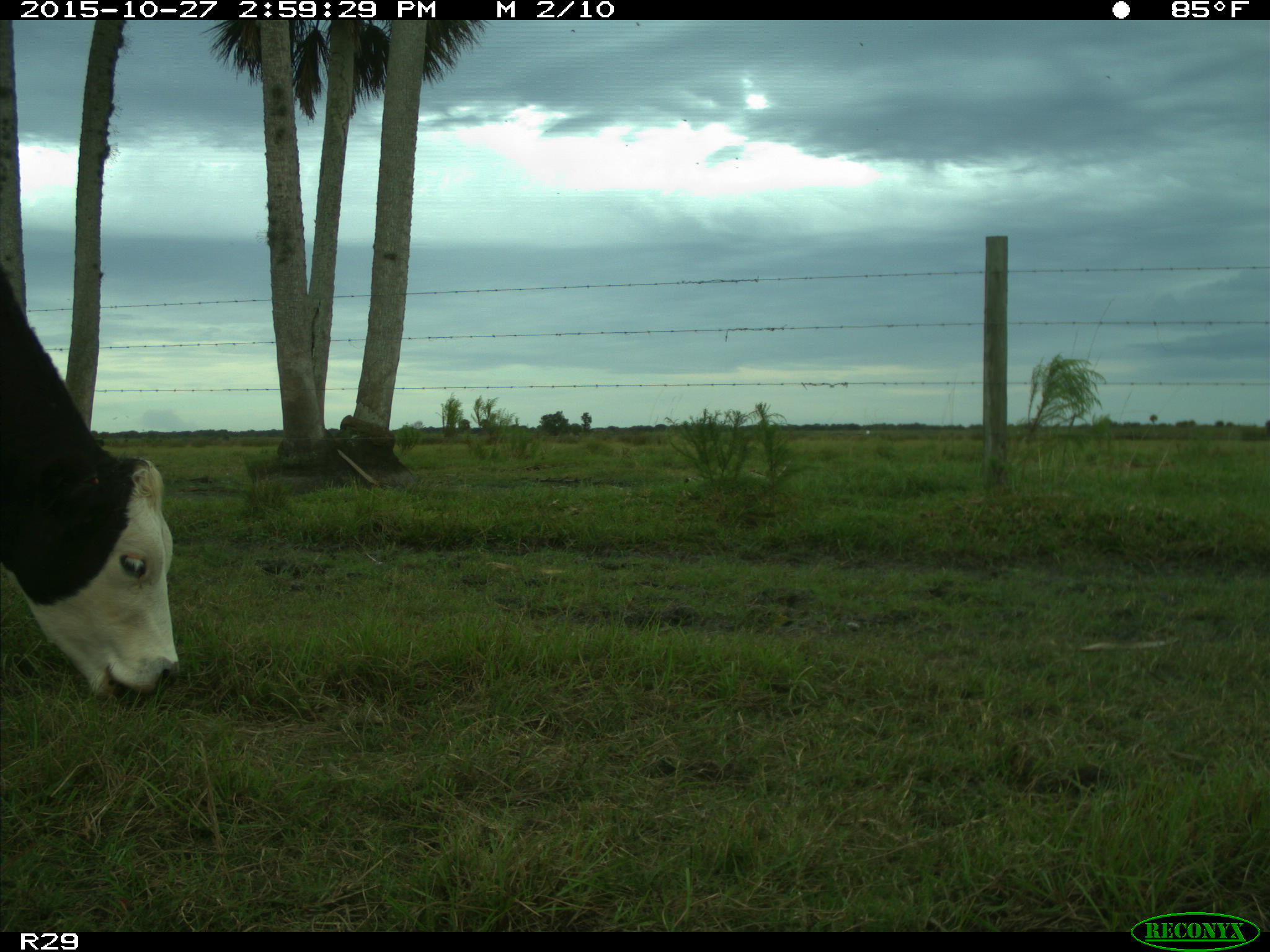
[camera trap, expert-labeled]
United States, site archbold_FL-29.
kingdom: Animalia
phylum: Chordata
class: Mammalia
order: Artiodactyla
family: Bovidae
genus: Bos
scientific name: Bos taurus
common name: domestic cow